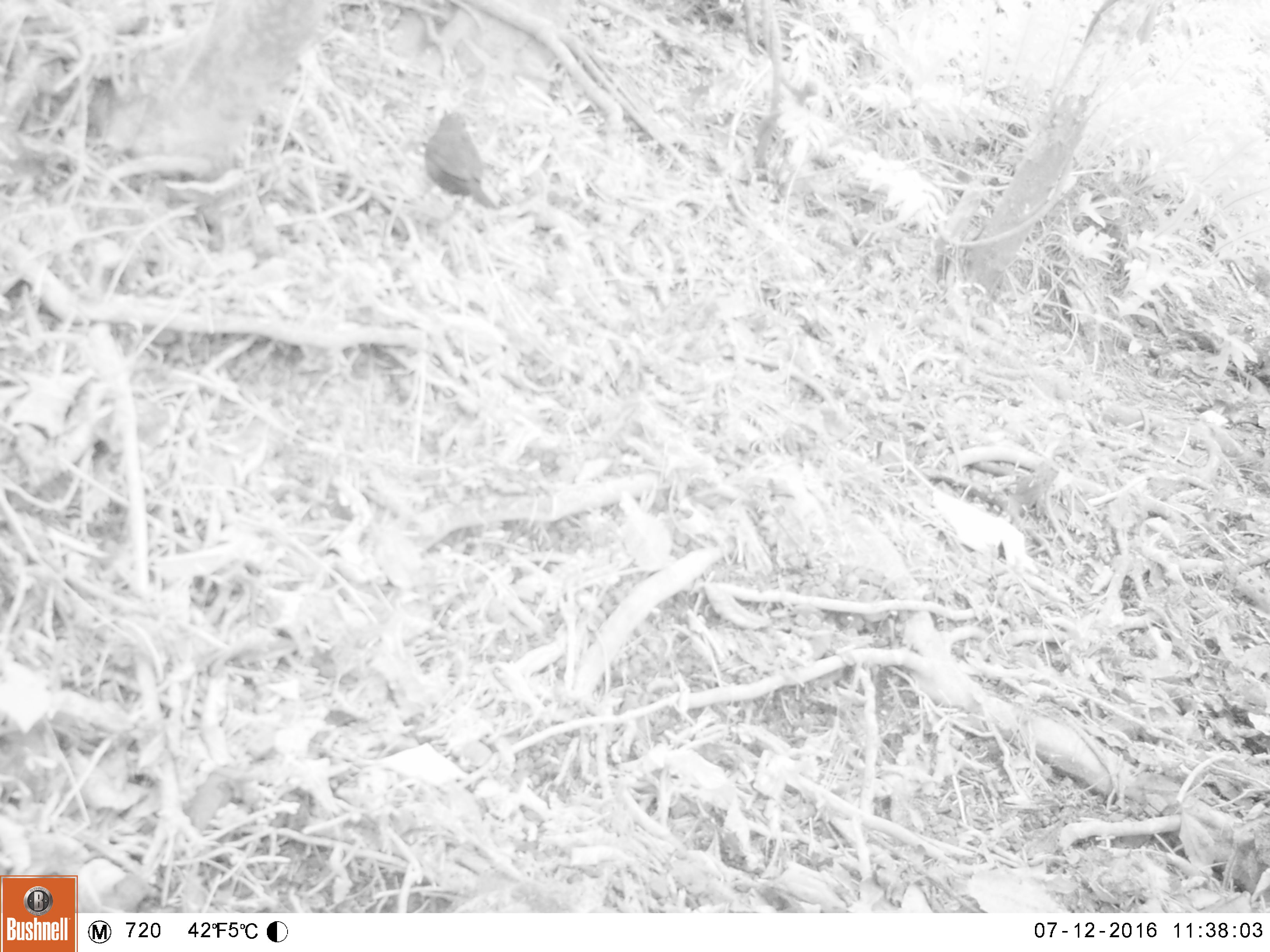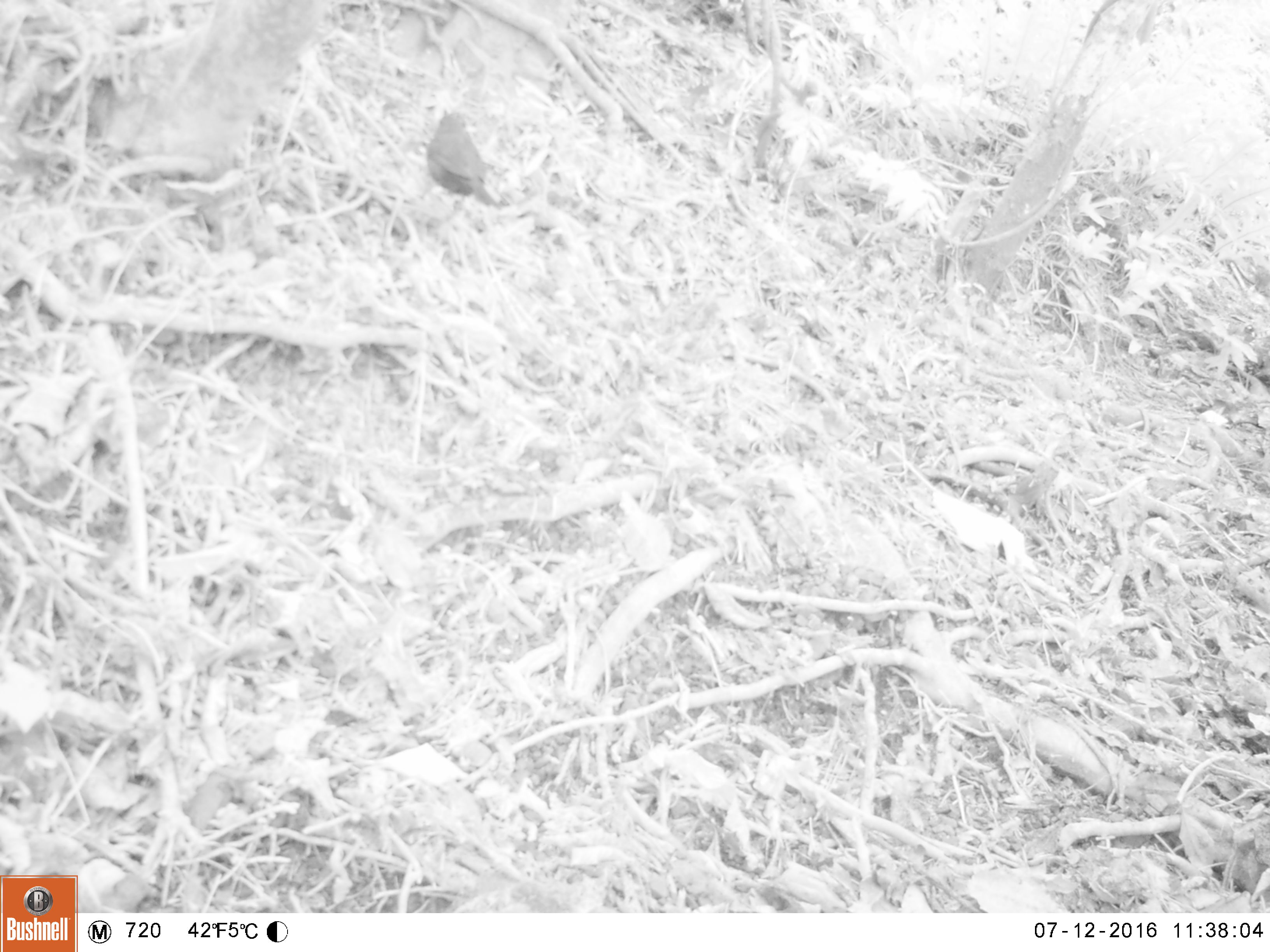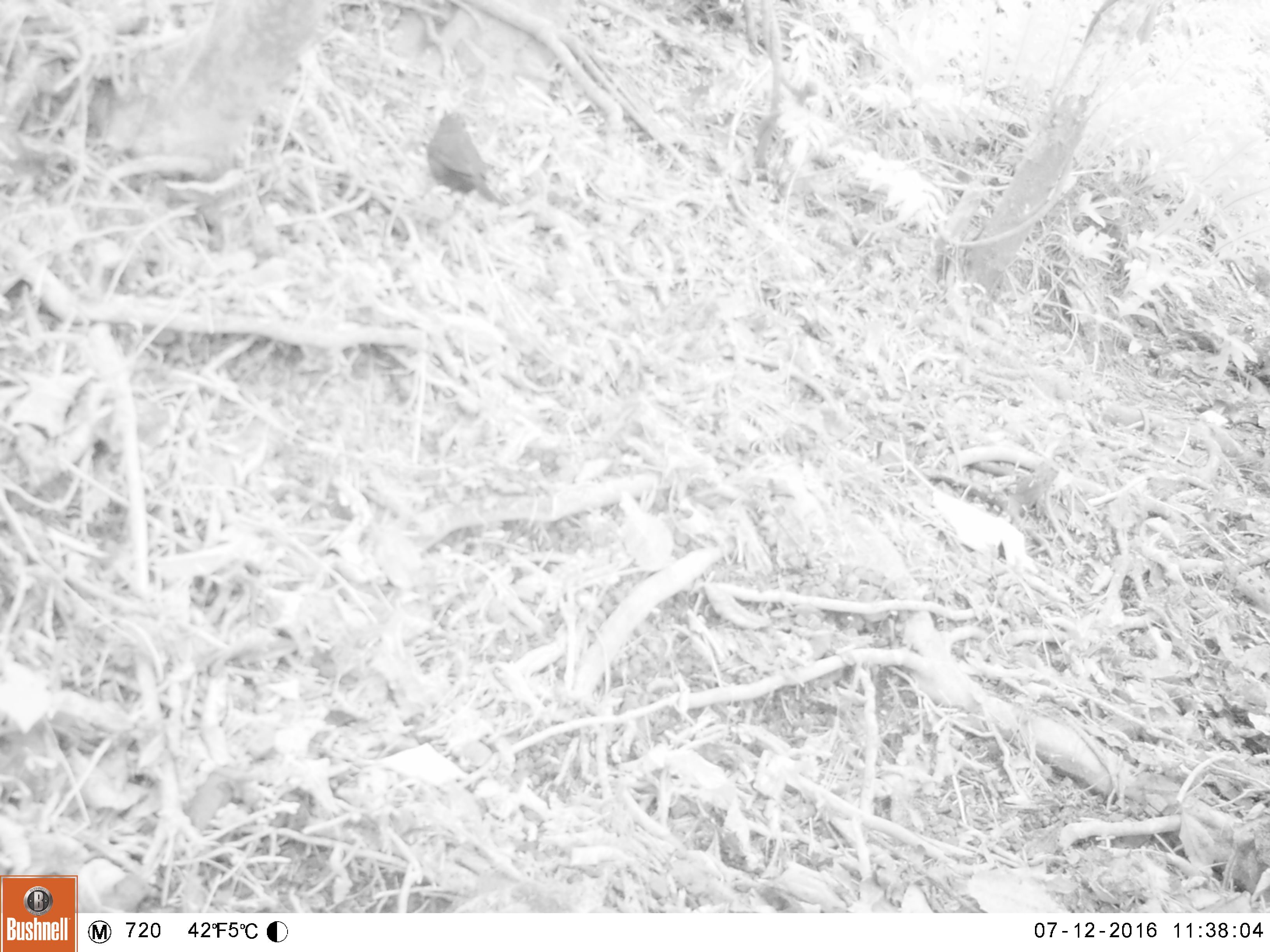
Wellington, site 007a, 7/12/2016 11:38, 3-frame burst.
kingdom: Animalia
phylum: Chordata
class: Aves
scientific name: Aves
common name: bird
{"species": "bird (Aves)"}